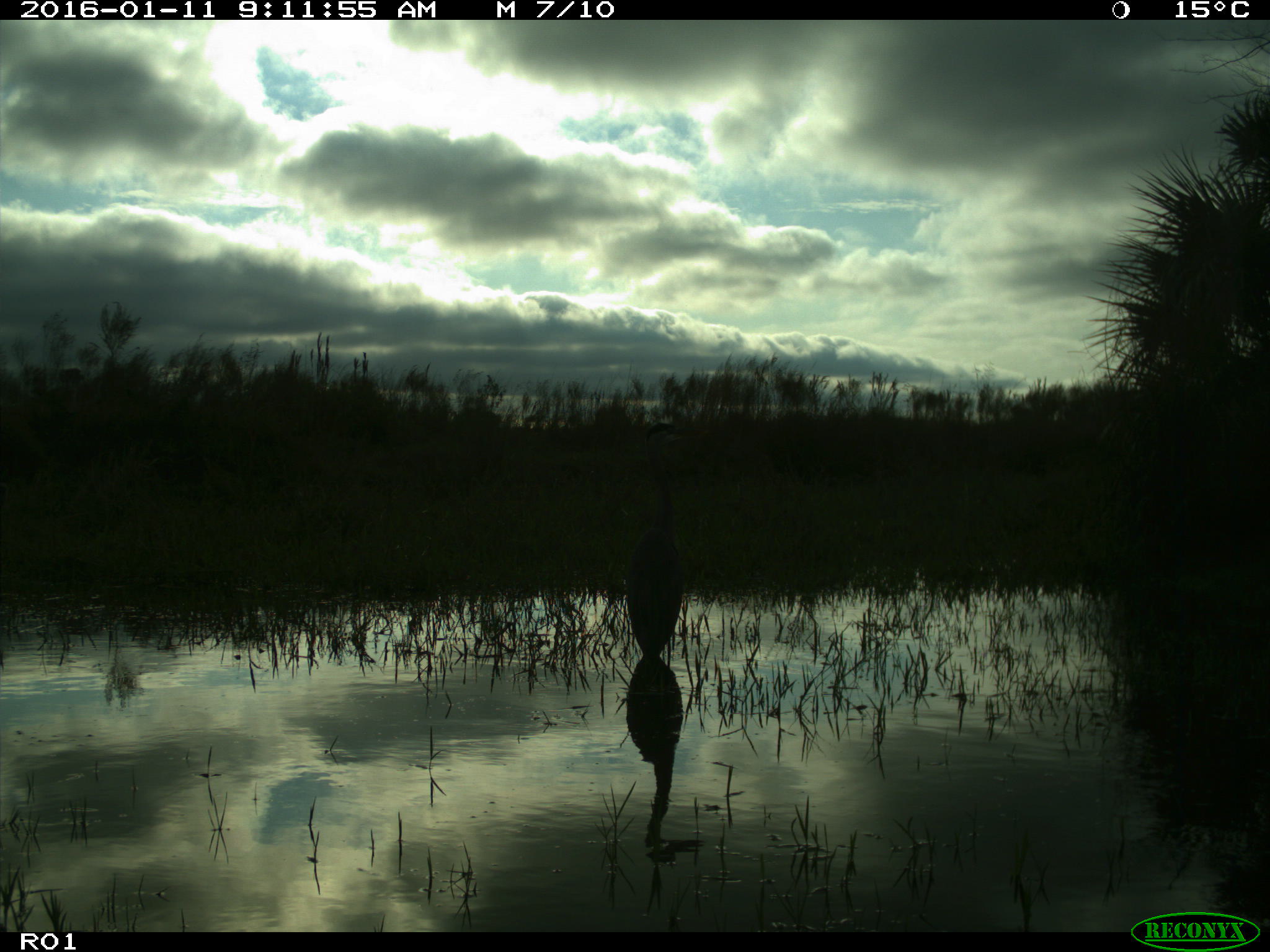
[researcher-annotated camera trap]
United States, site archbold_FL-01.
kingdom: Animalia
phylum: Chordata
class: Aves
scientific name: Aves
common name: birds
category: unidentified bird